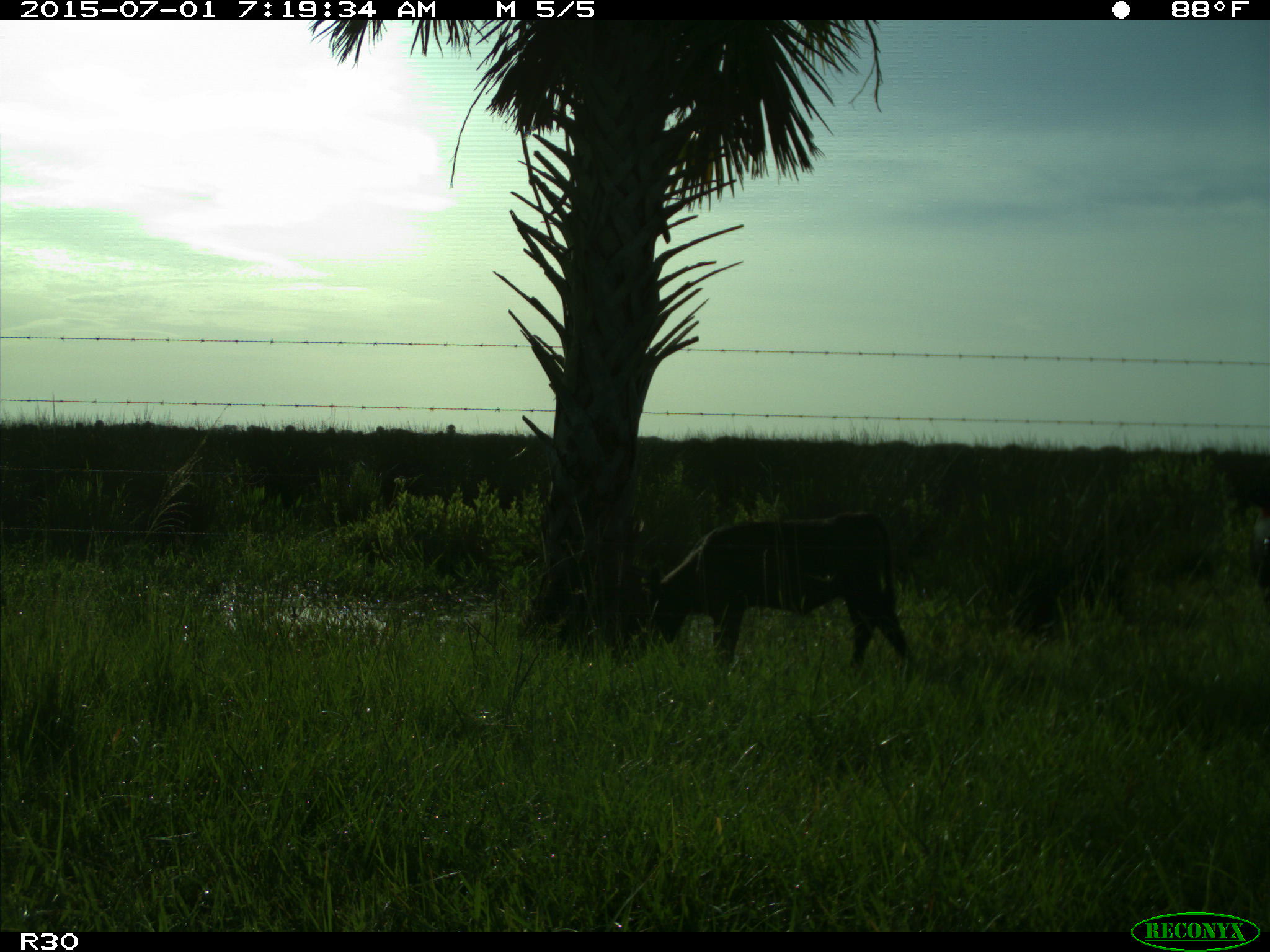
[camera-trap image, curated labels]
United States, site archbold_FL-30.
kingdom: Animalia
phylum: Chordata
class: Mammalia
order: Artiodactyla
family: Bovidae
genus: Bos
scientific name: Bos taurus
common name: domestic cow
Bos taurus (domestic cow).